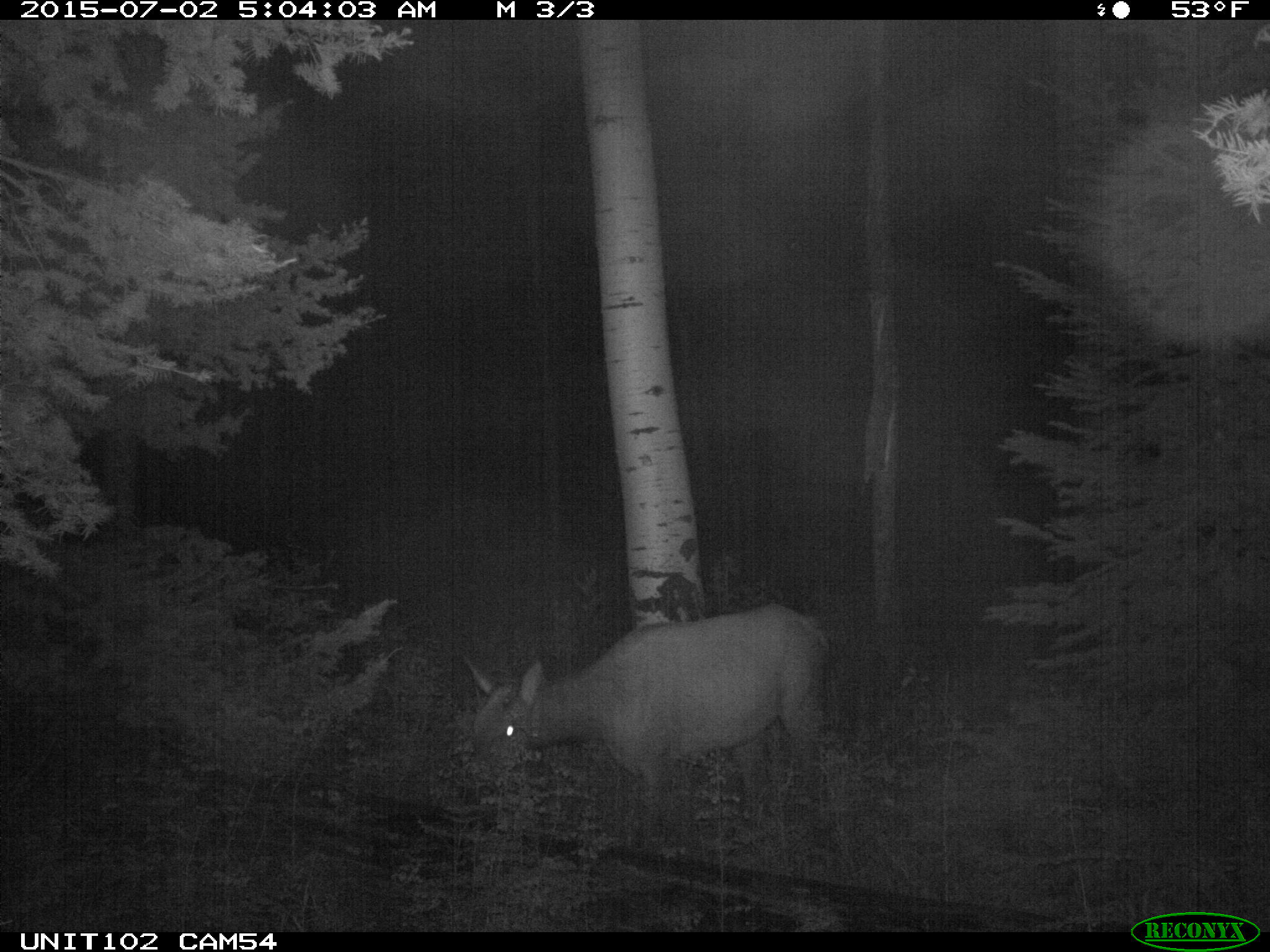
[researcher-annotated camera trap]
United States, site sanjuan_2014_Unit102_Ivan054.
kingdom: Animalia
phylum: Chordata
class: Mammalia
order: Artiodactyla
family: Cervidae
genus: Cervus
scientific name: Cervus elaphus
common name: red deer